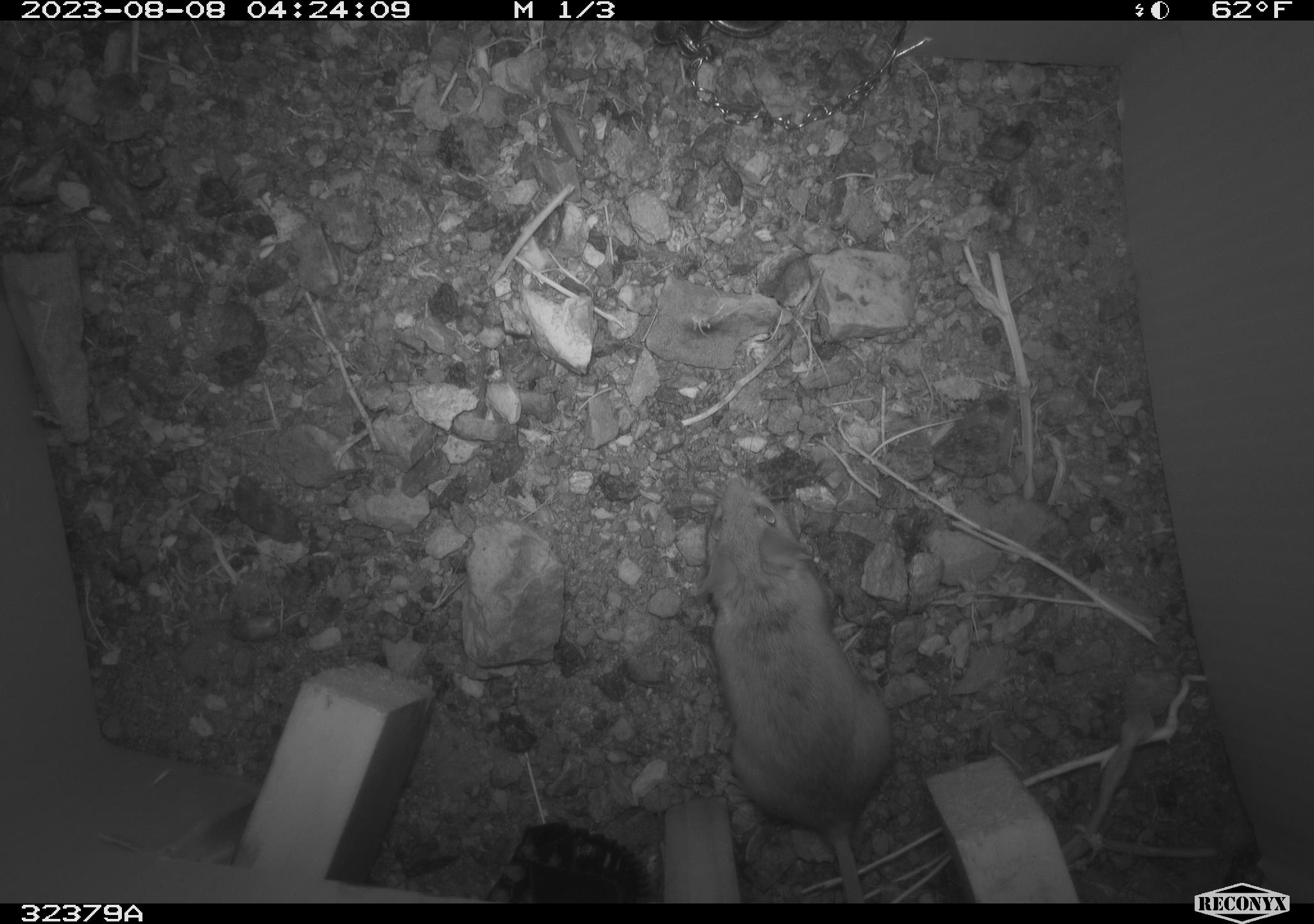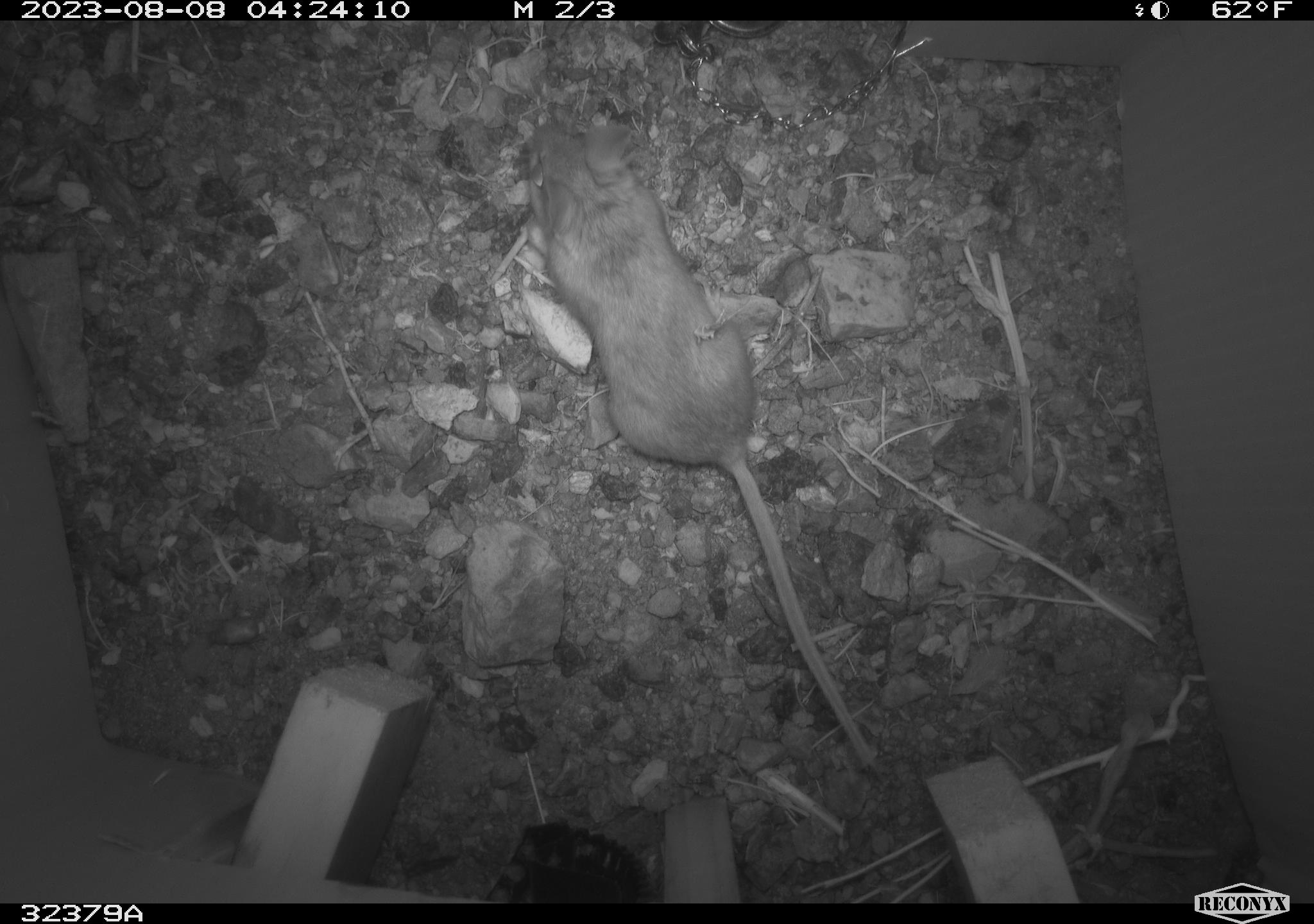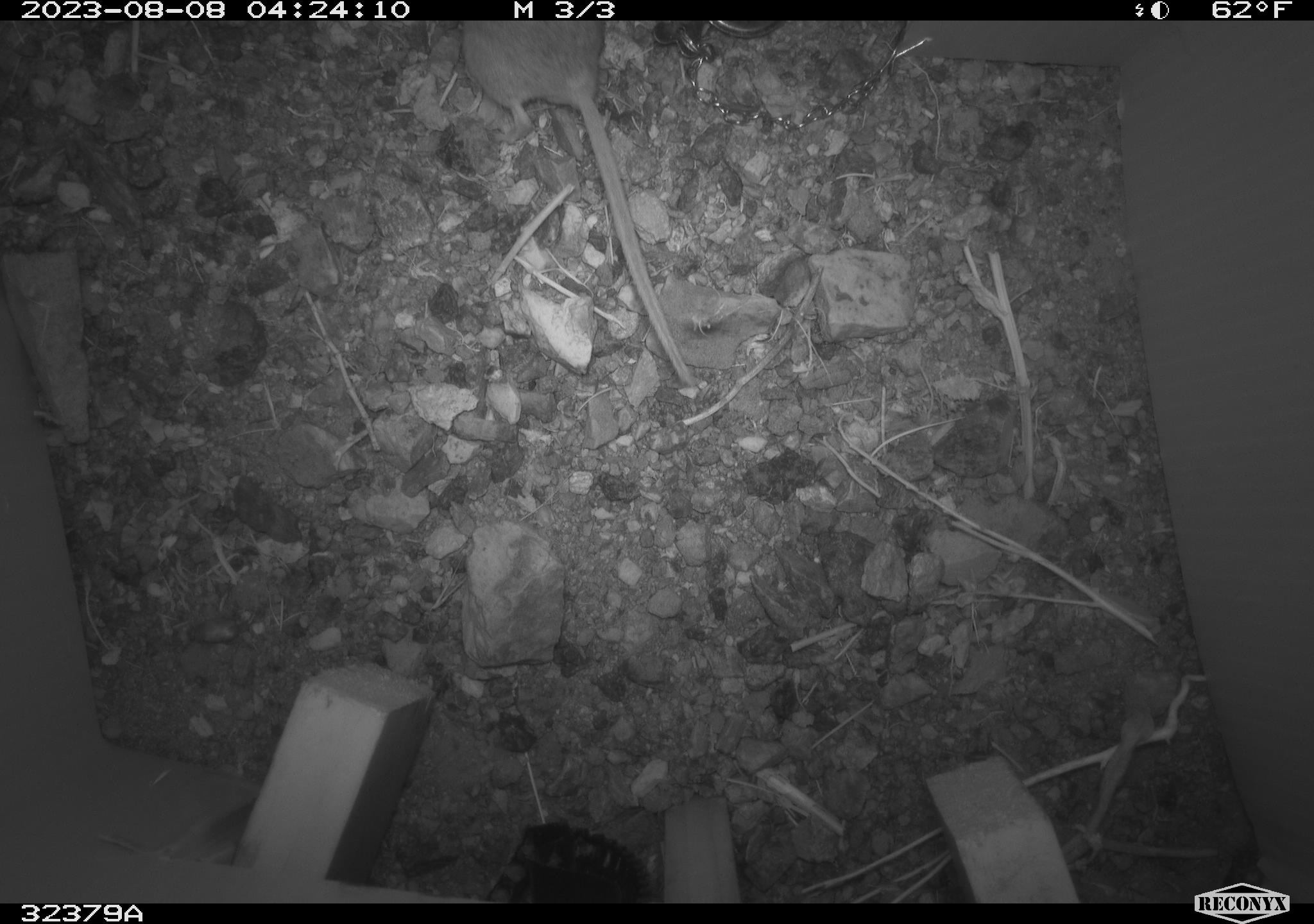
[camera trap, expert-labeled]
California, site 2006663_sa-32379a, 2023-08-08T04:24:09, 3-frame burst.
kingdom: Animalia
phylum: Chordata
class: Mammalia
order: Rodentia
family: Cricetidae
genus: Peromyscus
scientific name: Peromyscus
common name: deer mice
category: peromyscus species